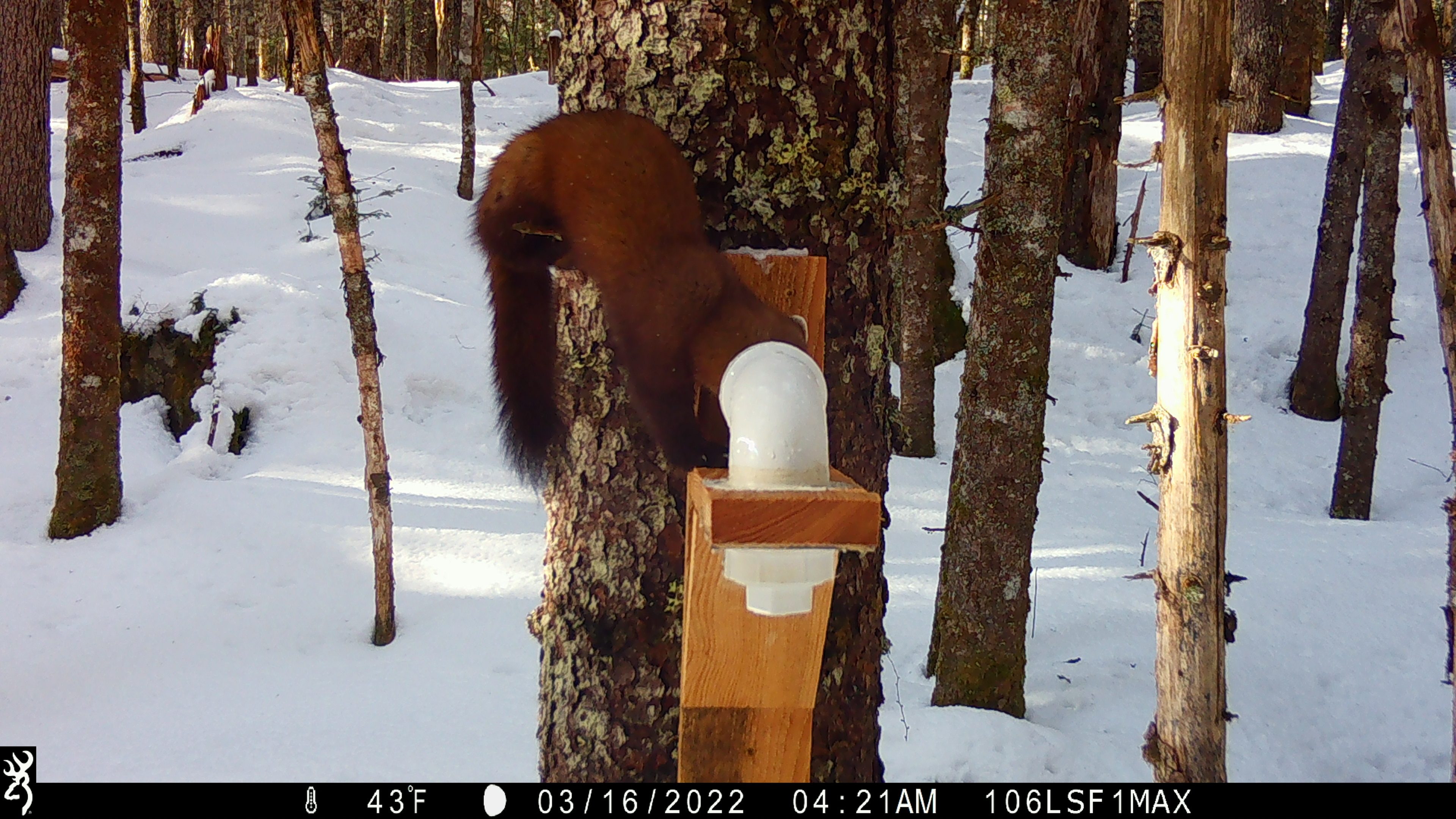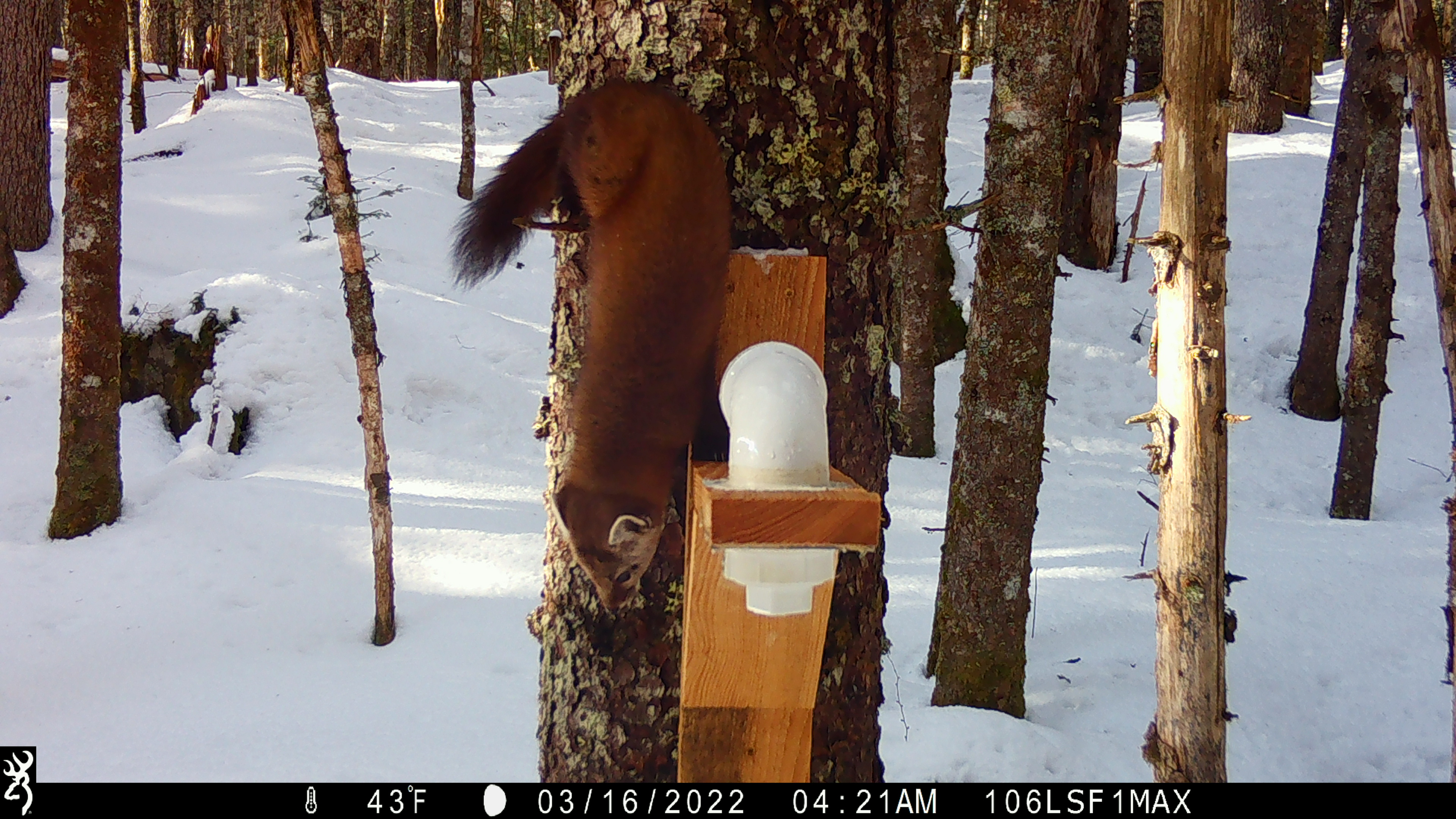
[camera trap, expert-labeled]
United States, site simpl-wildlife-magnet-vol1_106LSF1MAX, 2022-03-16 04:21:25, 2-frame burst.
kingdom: Animalia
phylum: Chordata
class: Mammalia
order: Carnivora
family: Mustelidae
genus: Martes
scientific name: Martes americana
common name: american marten